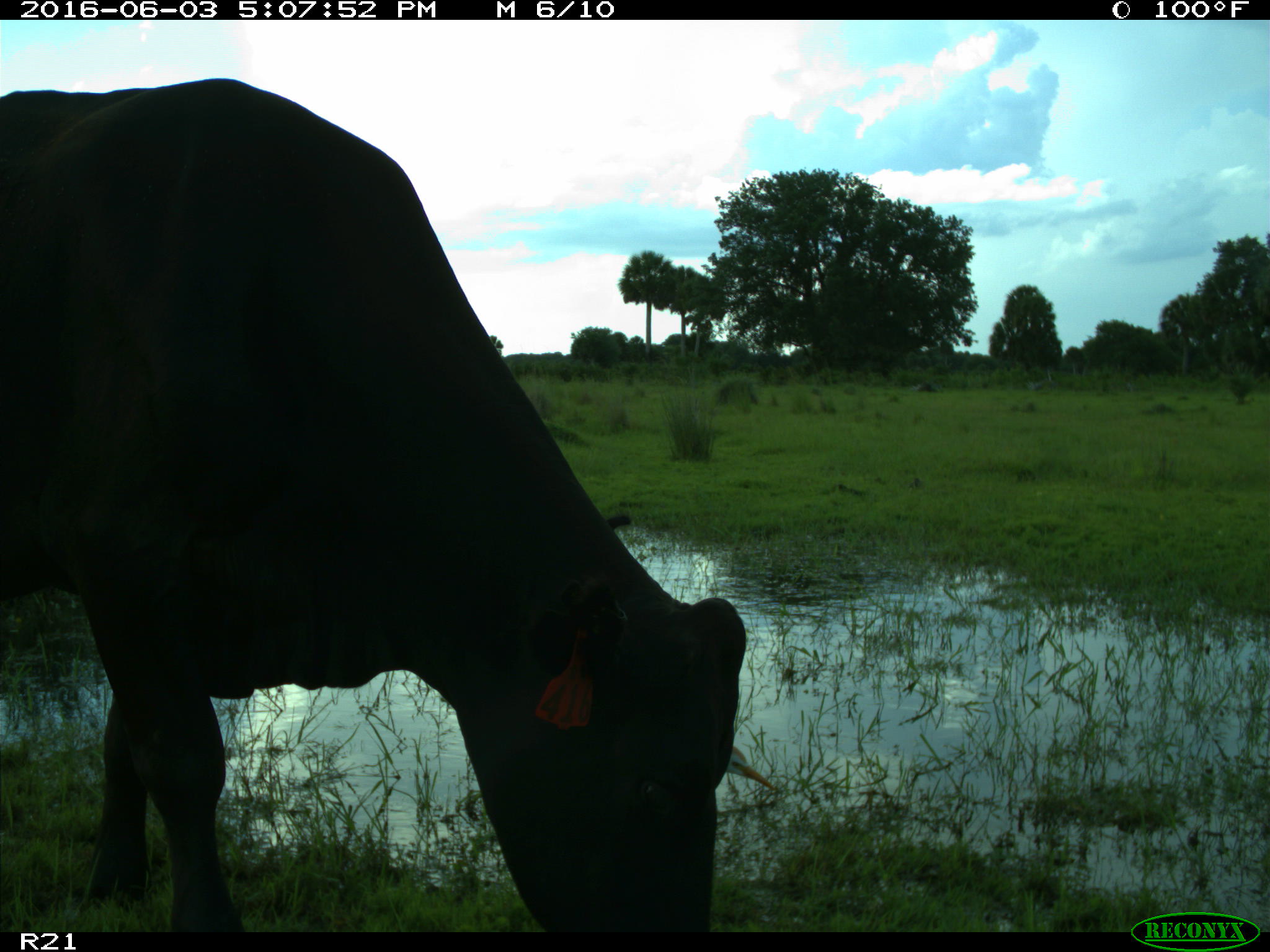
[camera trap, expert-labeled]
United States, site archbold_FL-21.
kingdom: Animalia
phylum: Chordata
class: Mammalia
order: Artiodactyla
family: Bovidae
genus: Bos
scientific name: Bos taurus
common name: domestic cow